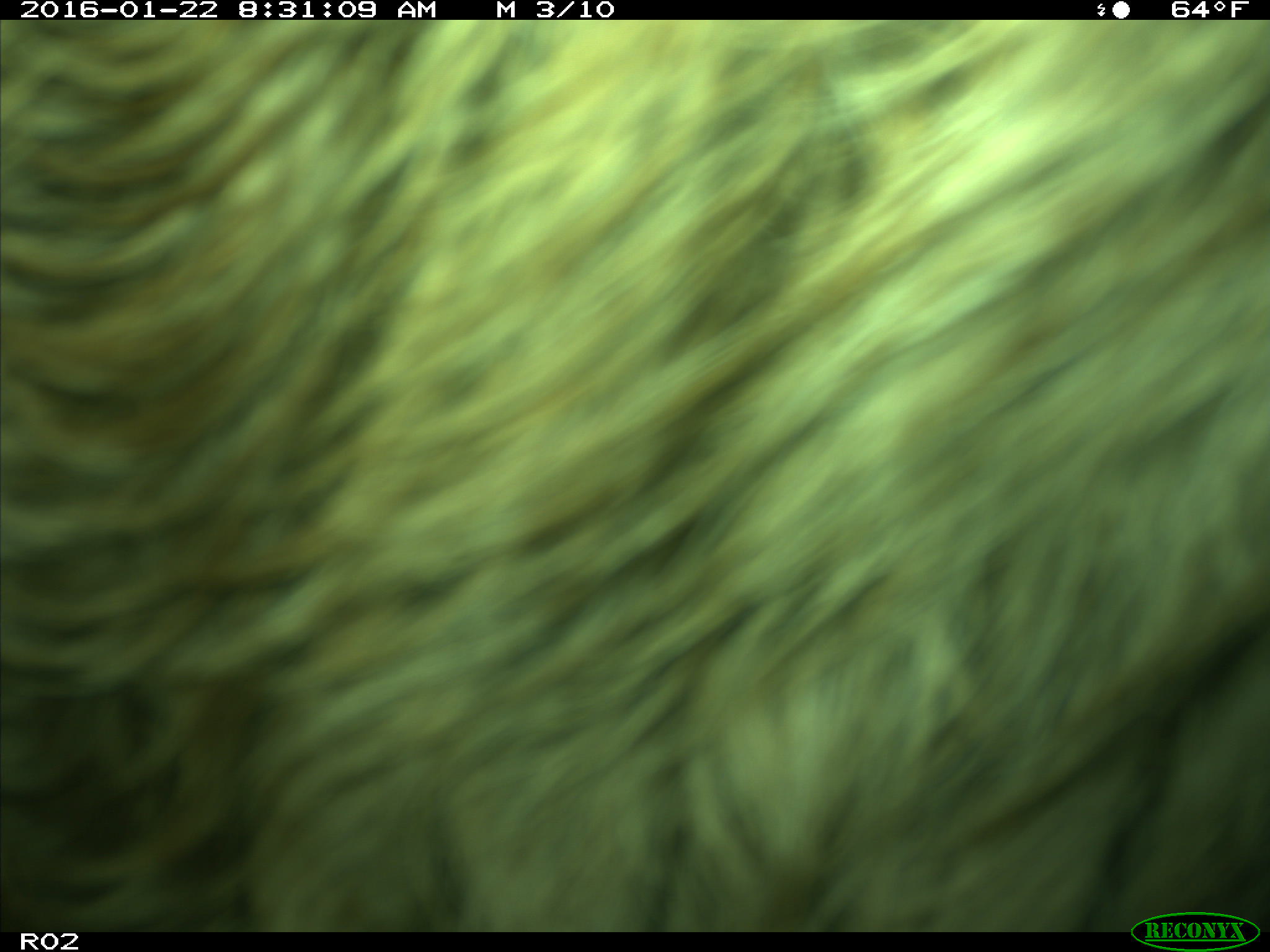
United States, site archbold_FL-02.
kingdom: Animalia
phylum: Chordata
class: Mammalia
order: Artiodactyla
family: Bovidae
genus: Bos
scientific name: Bos taurus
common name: domestic cow